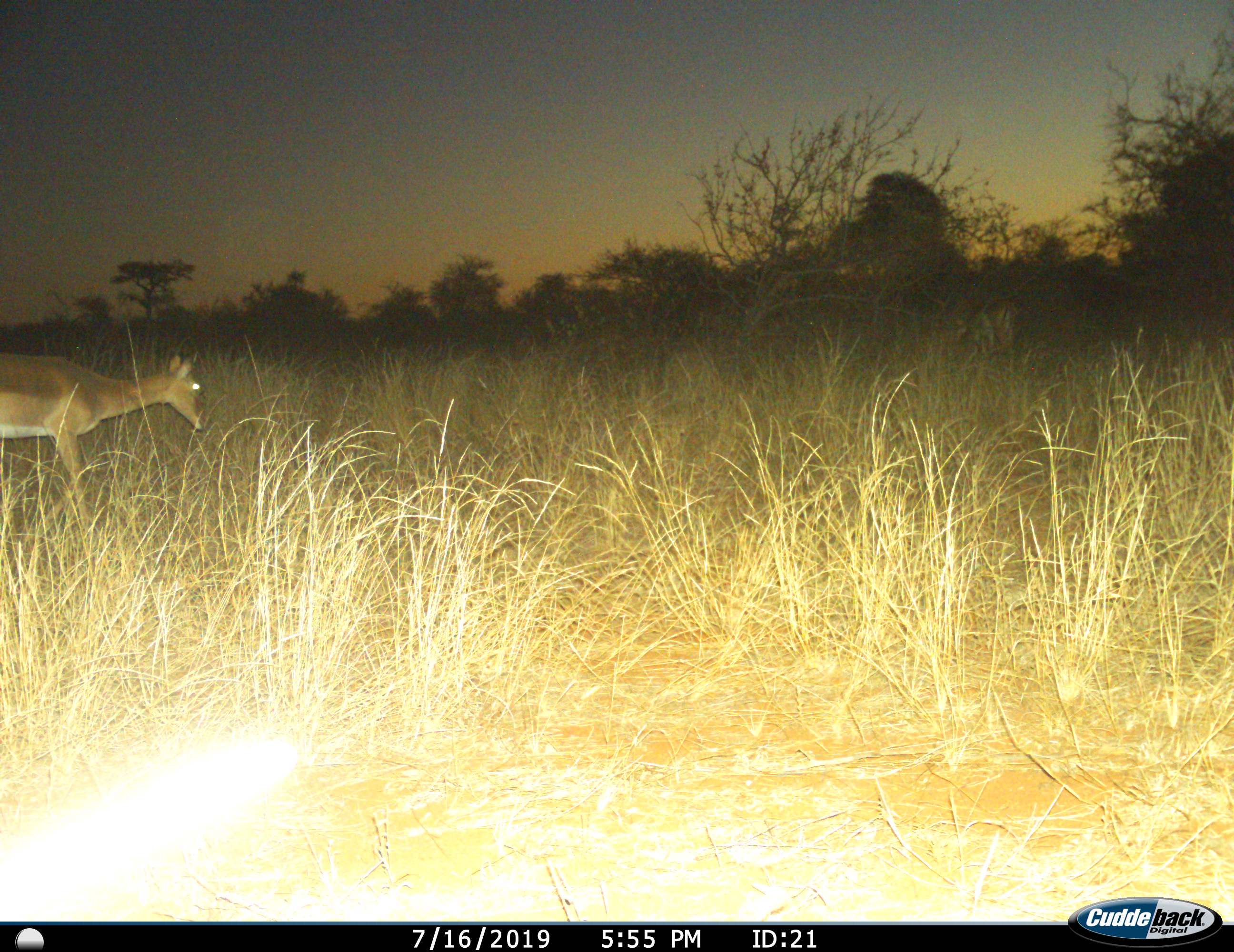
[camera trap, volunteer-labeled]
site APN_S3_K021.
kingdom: Animalia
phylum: Chordata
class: Mammalia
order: Artiodactyla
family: Bovidae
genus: Aepyceros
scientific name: Aepyceros melampus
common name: impala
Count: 1.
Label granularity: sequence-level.